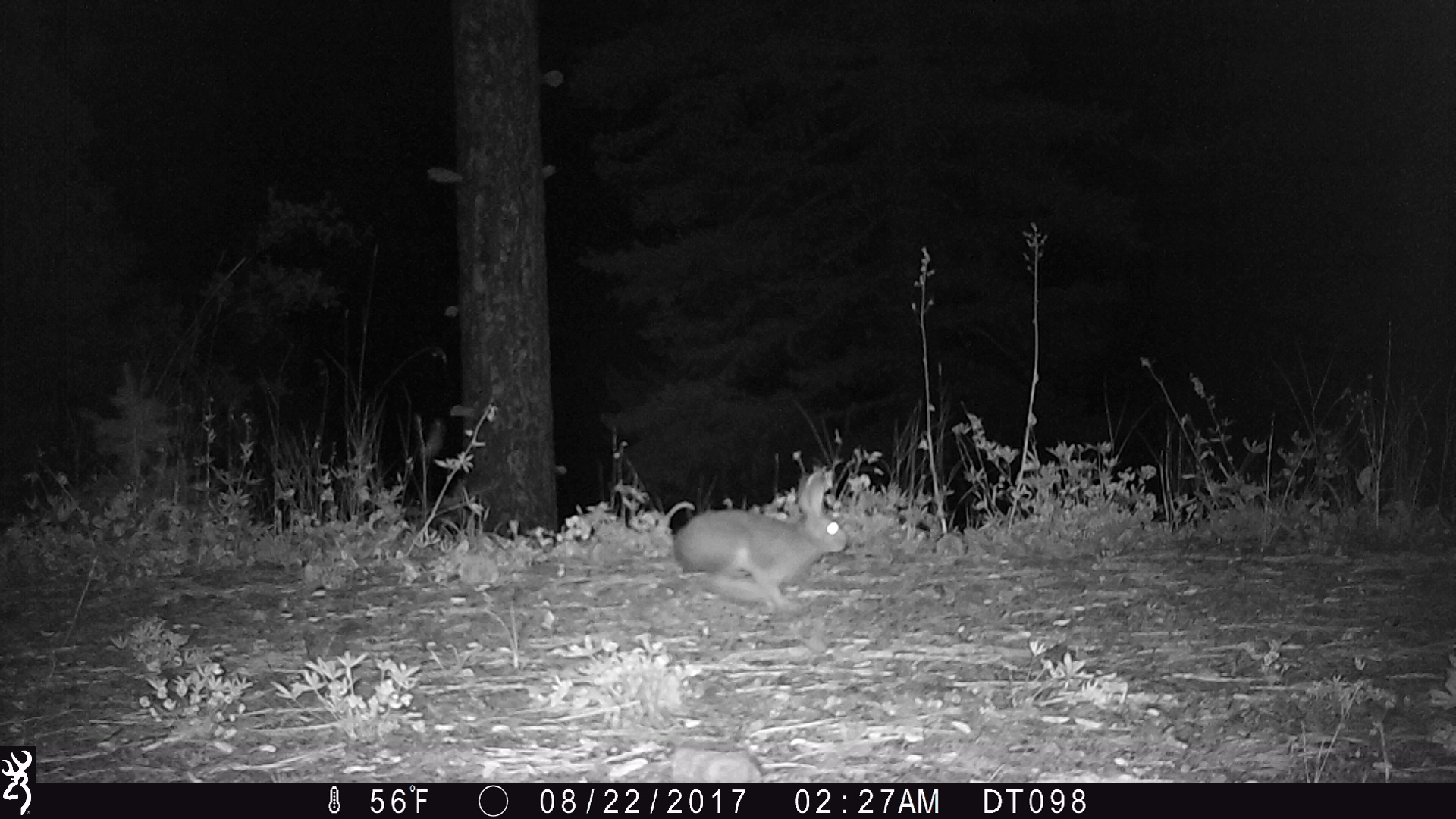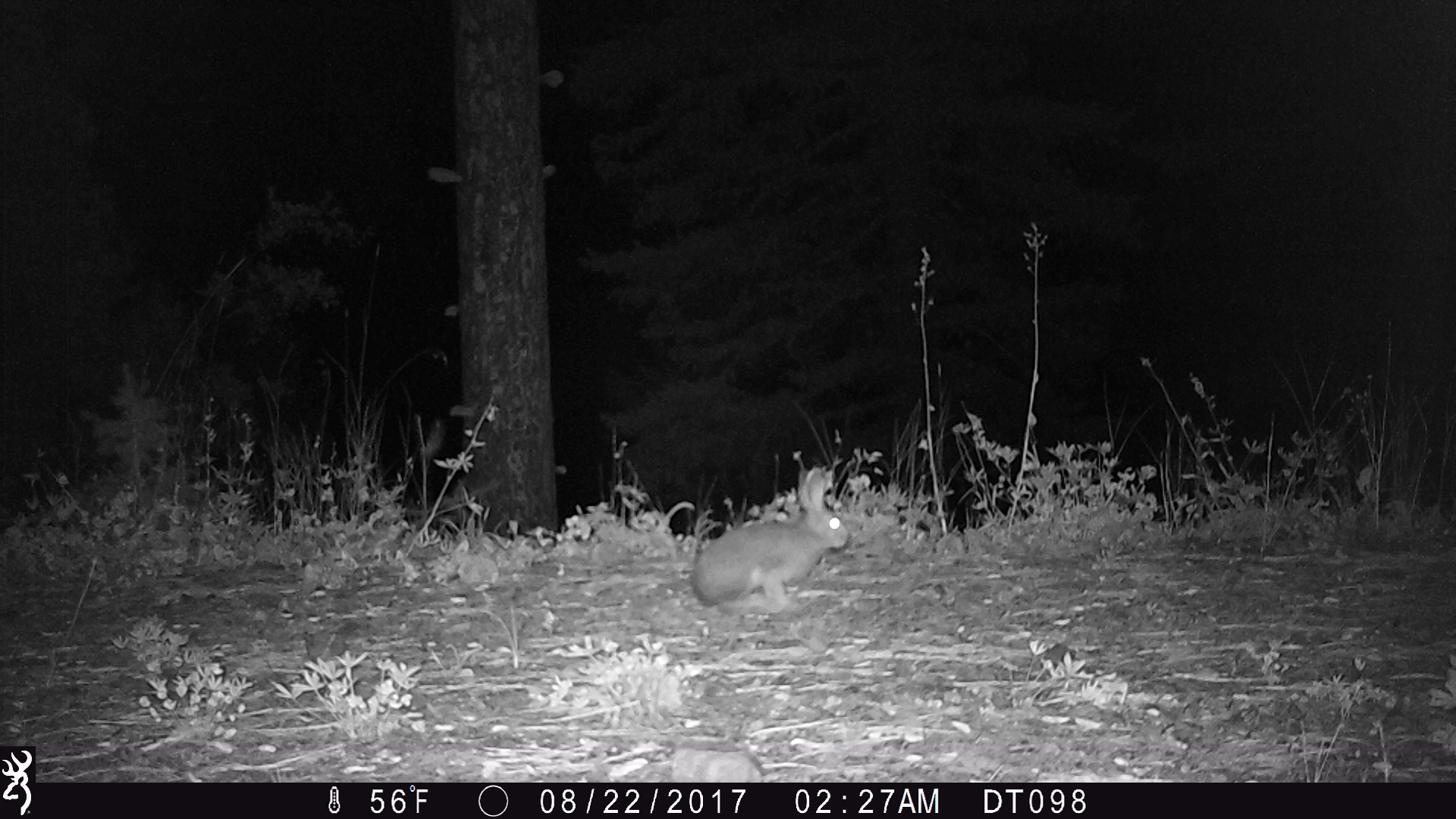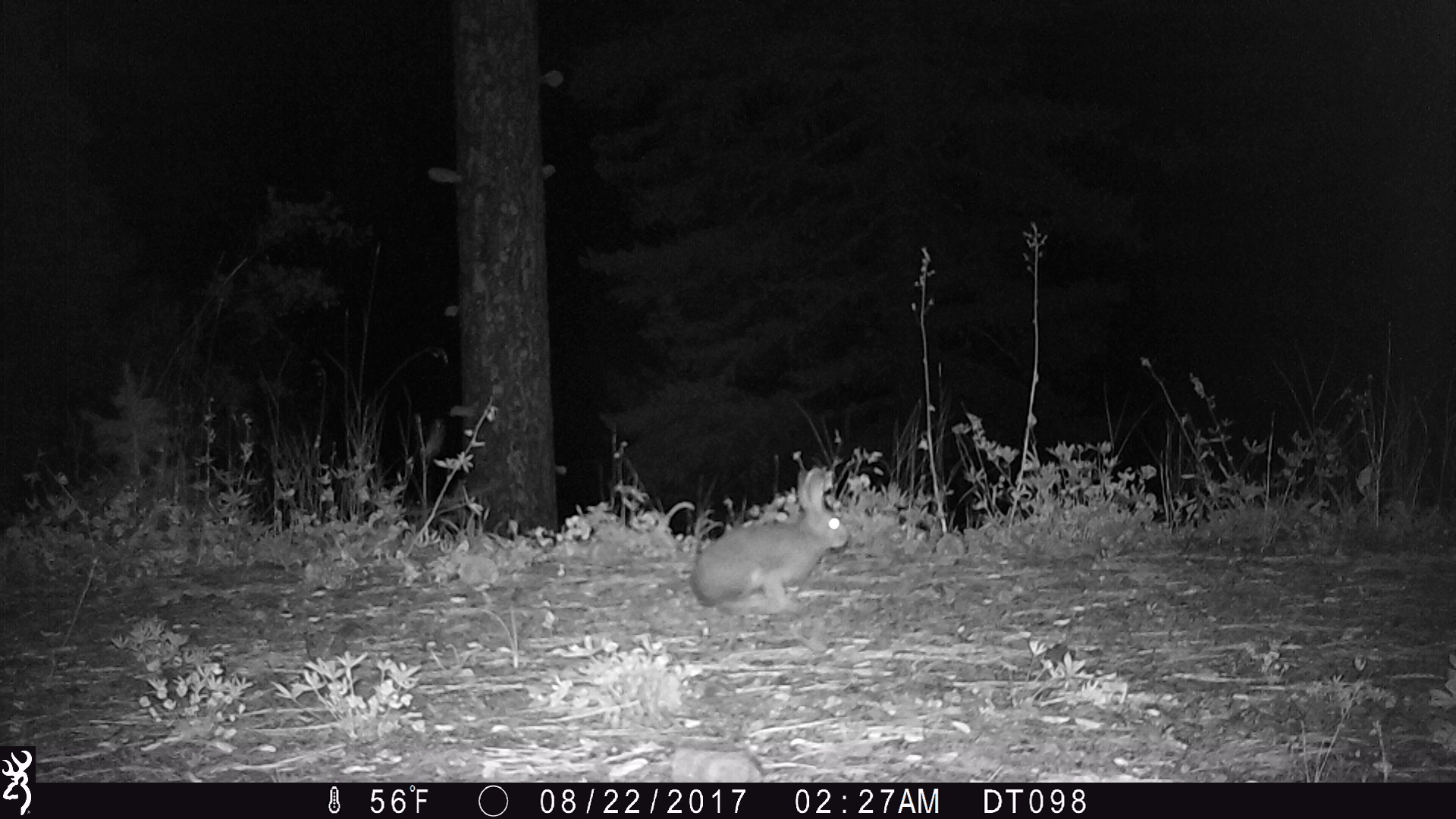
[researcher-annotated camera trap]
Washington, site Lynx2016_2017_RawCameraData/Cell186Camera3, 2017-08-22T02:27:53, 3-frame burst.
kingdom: Animalia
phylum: Chordata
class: Mammalia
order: Lagomorpha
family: Leporidae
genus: Lepus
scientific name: Lepus americanus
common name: snowshoe hare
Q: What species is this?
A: Lepus americanus (snowshoe hare).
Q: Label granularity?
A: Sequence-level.